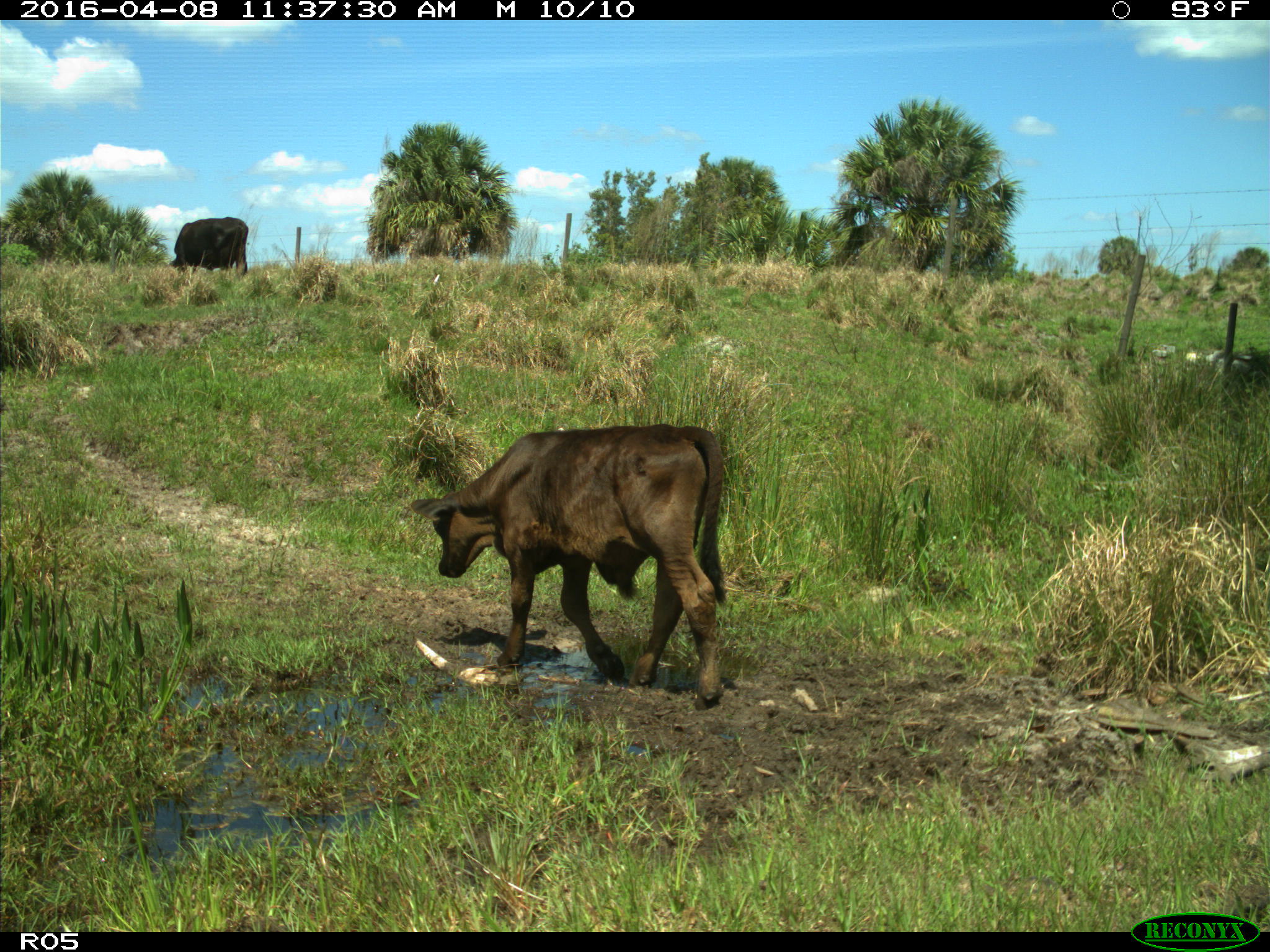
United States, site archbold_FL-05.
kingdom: Animalia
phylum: Chordata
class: Mammalia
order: Artiodactyla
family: Bovidae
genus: Bos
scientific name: Bos taurus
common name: domestic cow